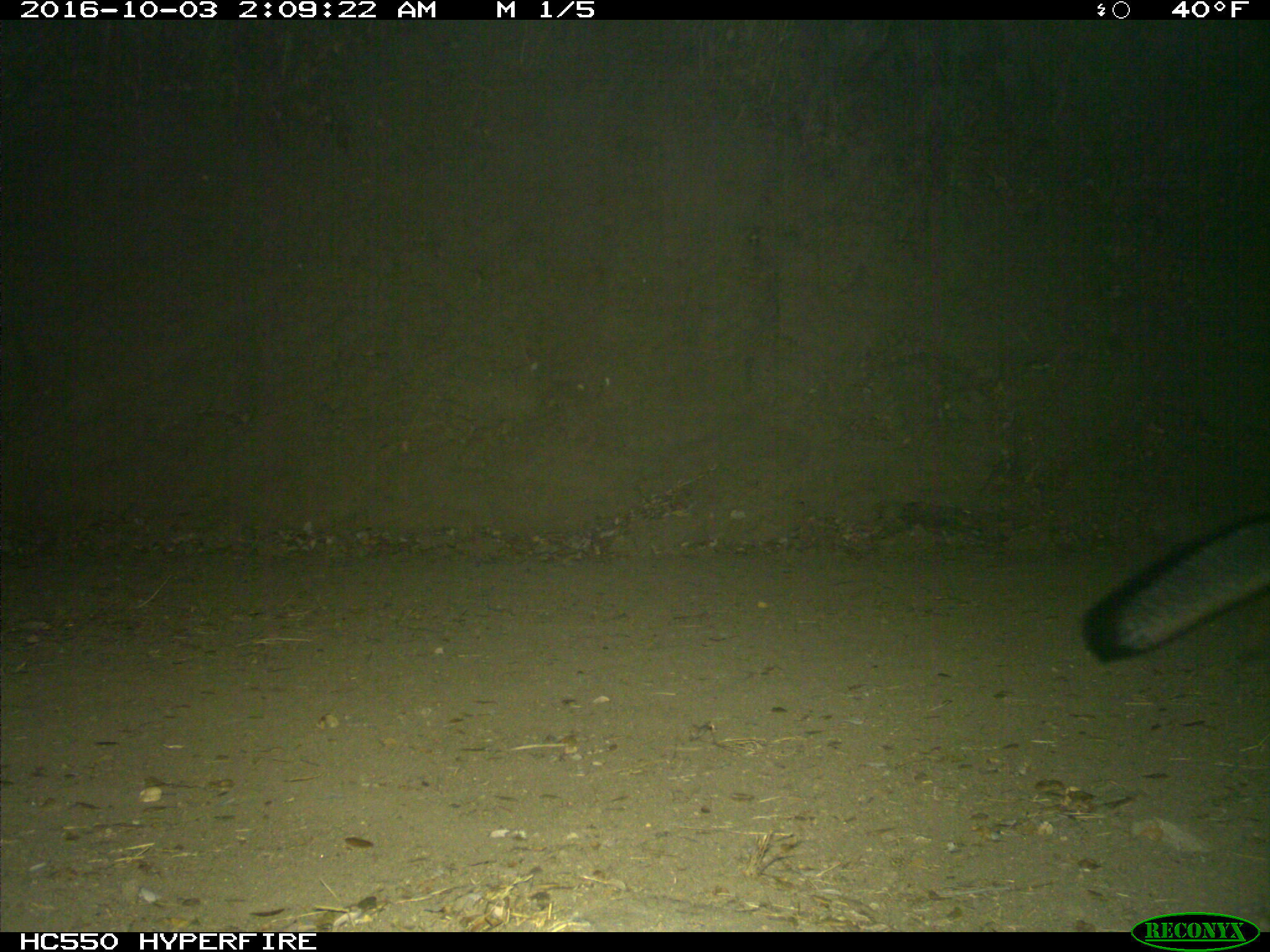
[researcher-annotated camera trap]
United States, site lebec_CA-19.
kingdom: Animalia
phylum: Chordata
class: Mammalia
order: Carnivora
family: Canidae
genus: Urocyon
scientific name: Urocyon cinereoargenteus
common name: gray fox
Urocyon cinereoargenteus (gray fox).